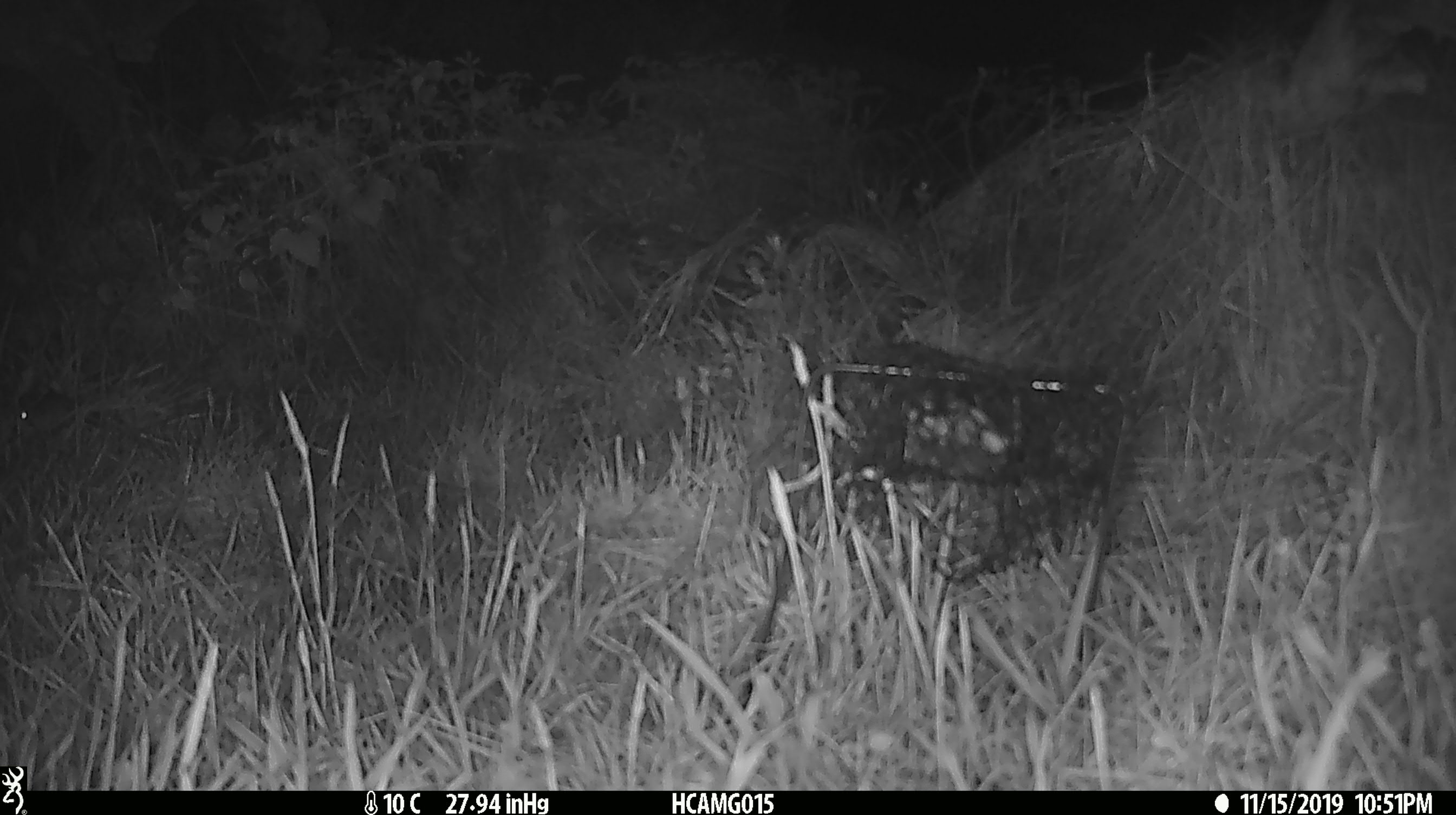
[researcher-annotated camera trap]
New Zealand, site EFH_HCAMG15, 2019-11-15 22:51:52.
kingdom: Animalia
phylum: Chordata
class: Mammalia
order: Rodentia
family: Muridae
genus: Mus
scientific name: Mus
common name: mouse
Mouse (Mus).